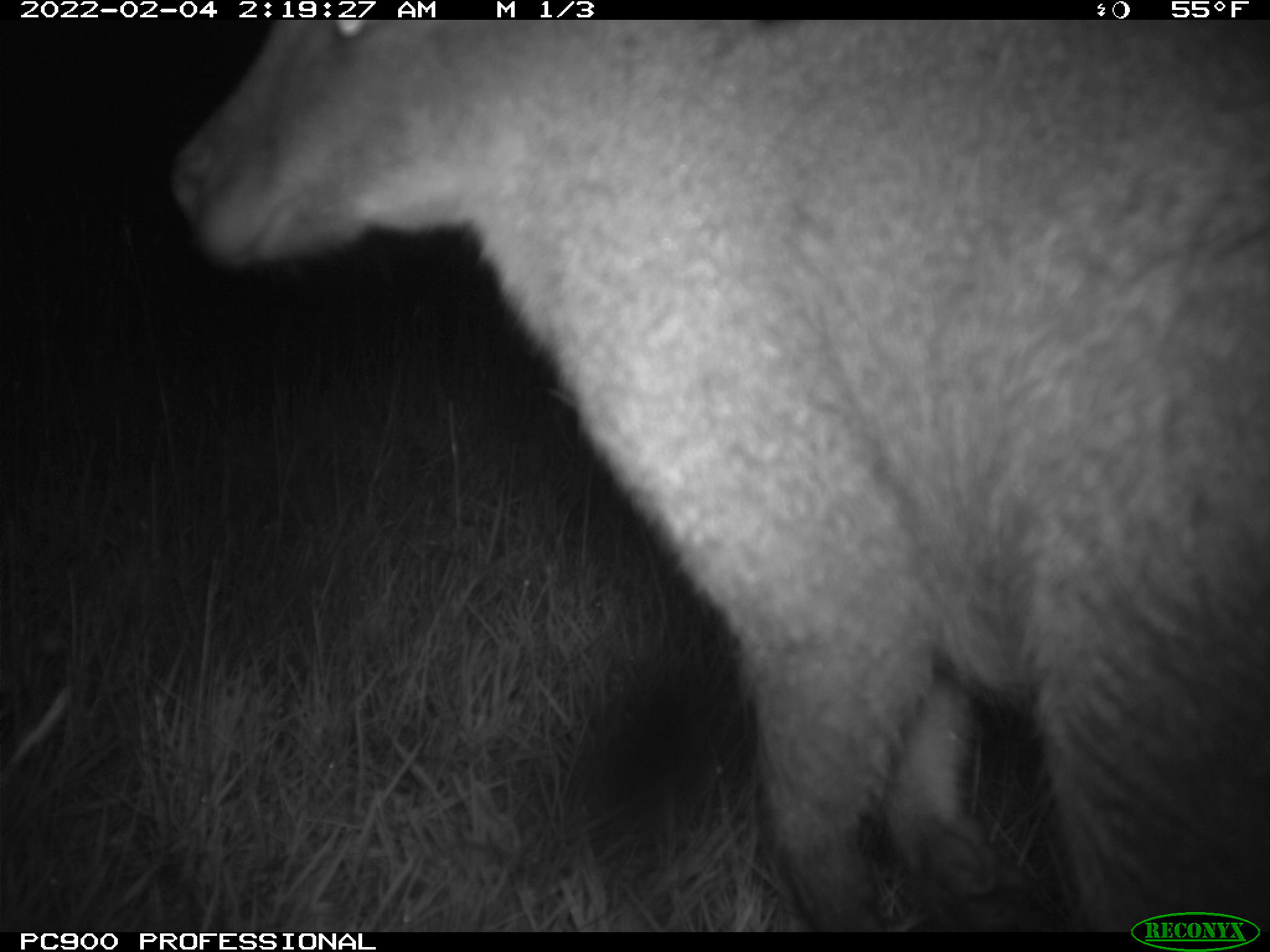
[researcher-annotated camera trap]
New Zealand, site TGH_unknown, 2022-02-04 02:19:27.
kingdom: Animalia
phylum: Chordata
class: Mammalia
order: Diprotodontia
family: Macropodidae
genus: Notamacropus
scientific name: Notamacropus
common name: wallaby